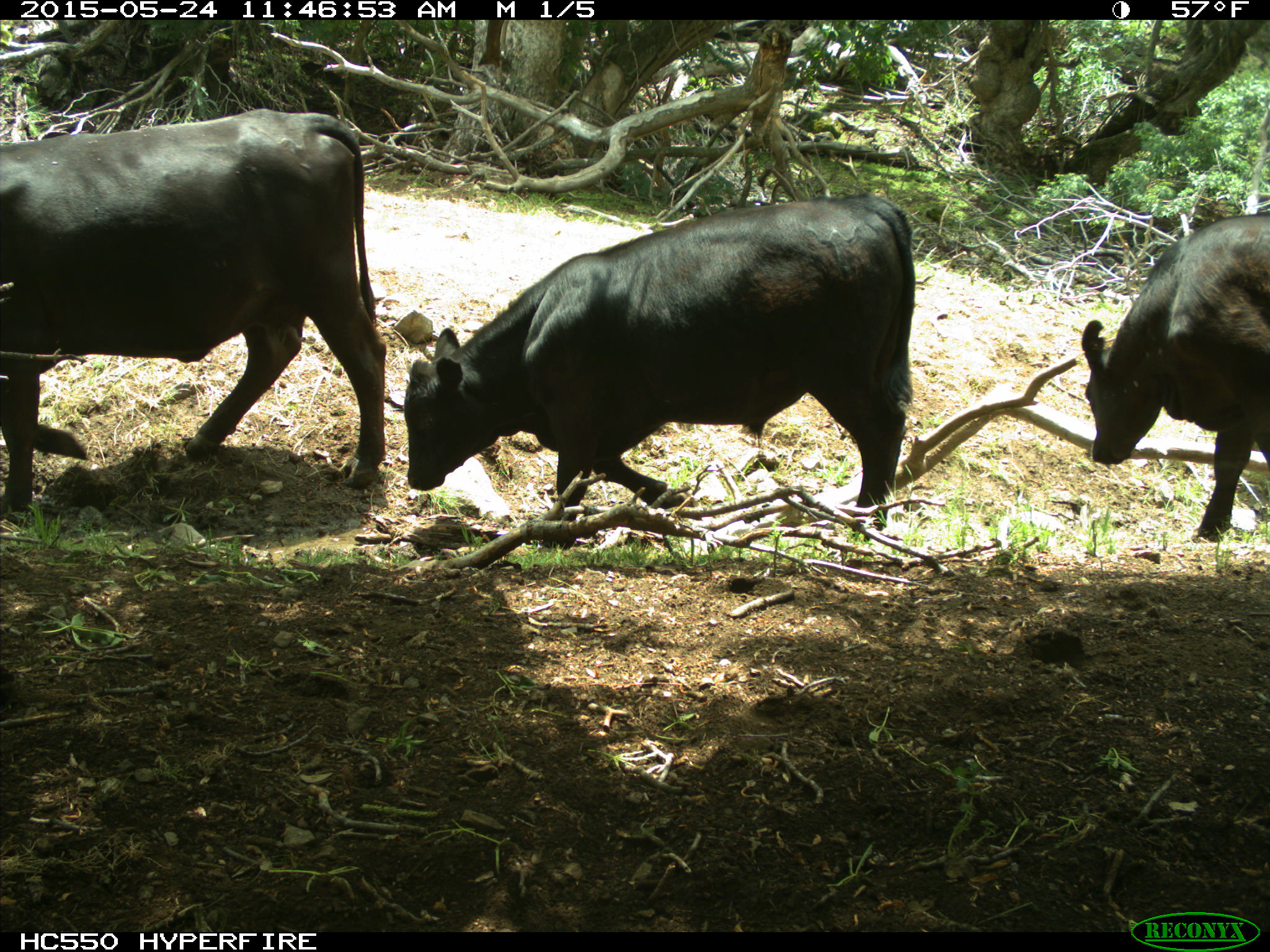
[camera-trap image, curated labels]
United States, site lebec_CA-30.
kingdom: Animalia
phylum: Chordata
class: Mammalia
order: Artiodactyla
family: Bovidae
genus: Bos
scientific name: Bos taurus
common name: domestic cow